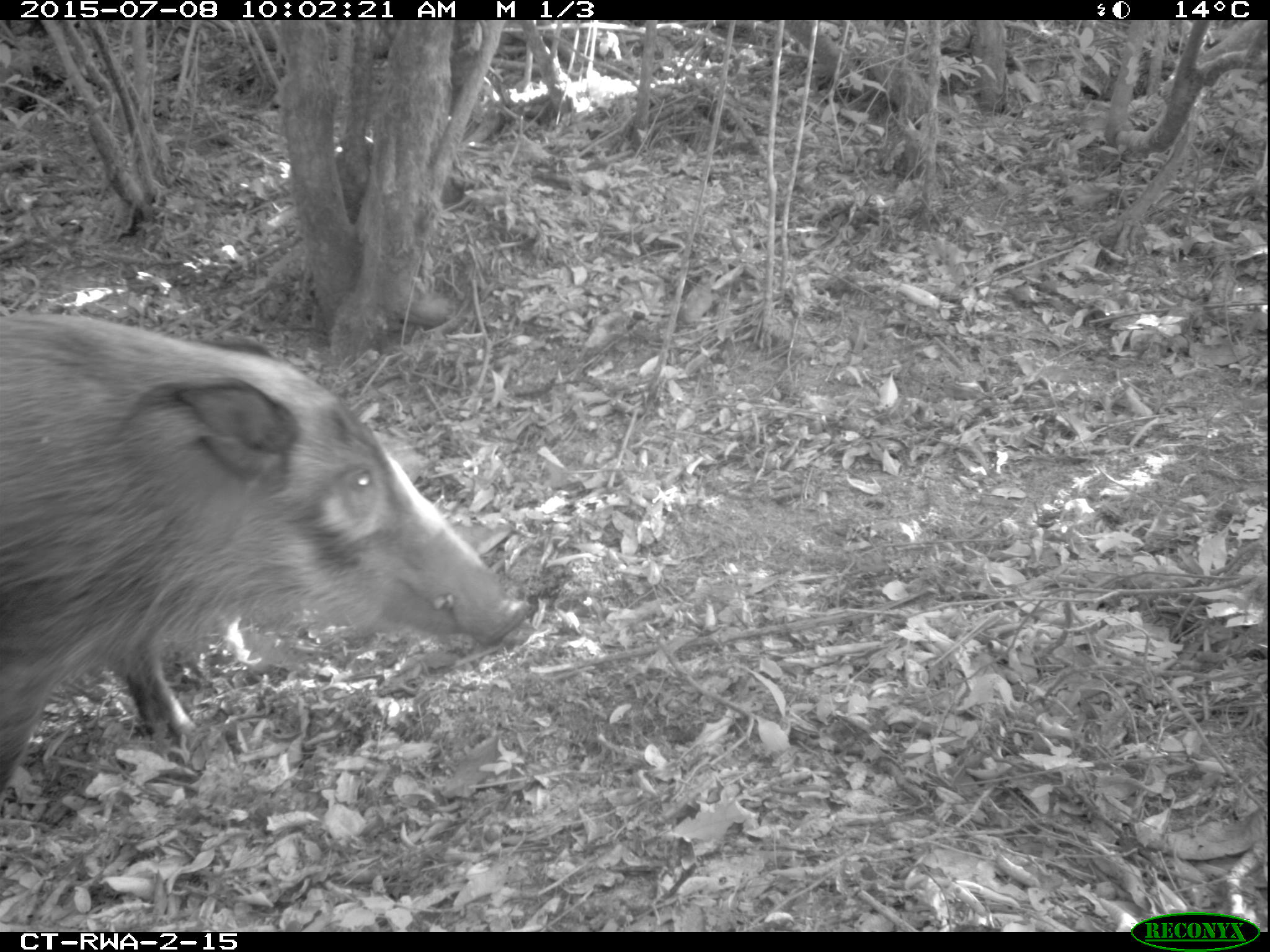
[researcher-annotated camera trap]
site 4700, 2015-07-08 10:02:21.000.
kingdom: Animalia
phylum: Chordata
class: Mammalia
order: Artiodactyla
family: Suidae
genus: Potamochoerus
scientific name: Potamochoerus larvatus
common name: bushpig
Potamochoerus larvatus (bushpig), count 1.